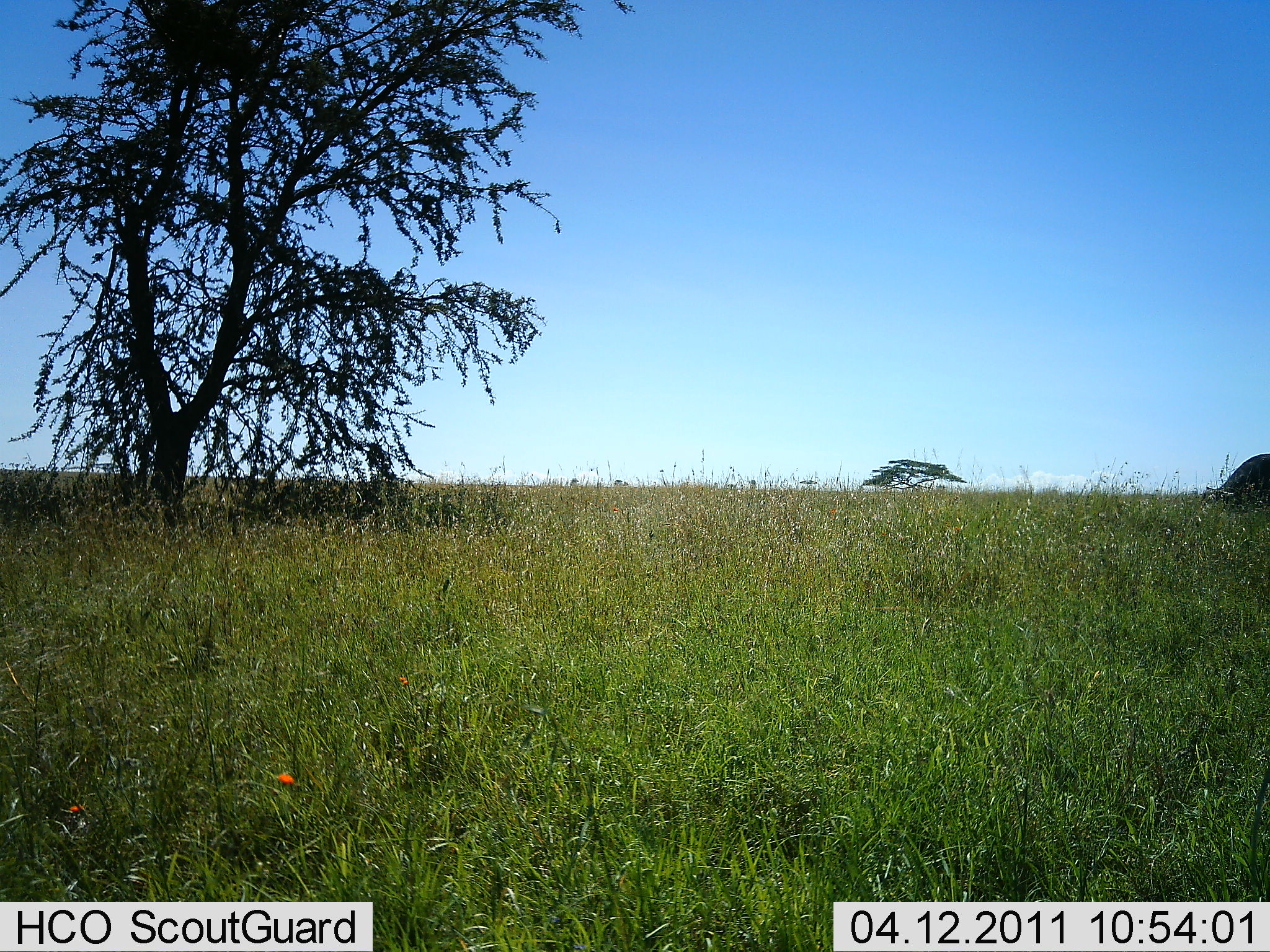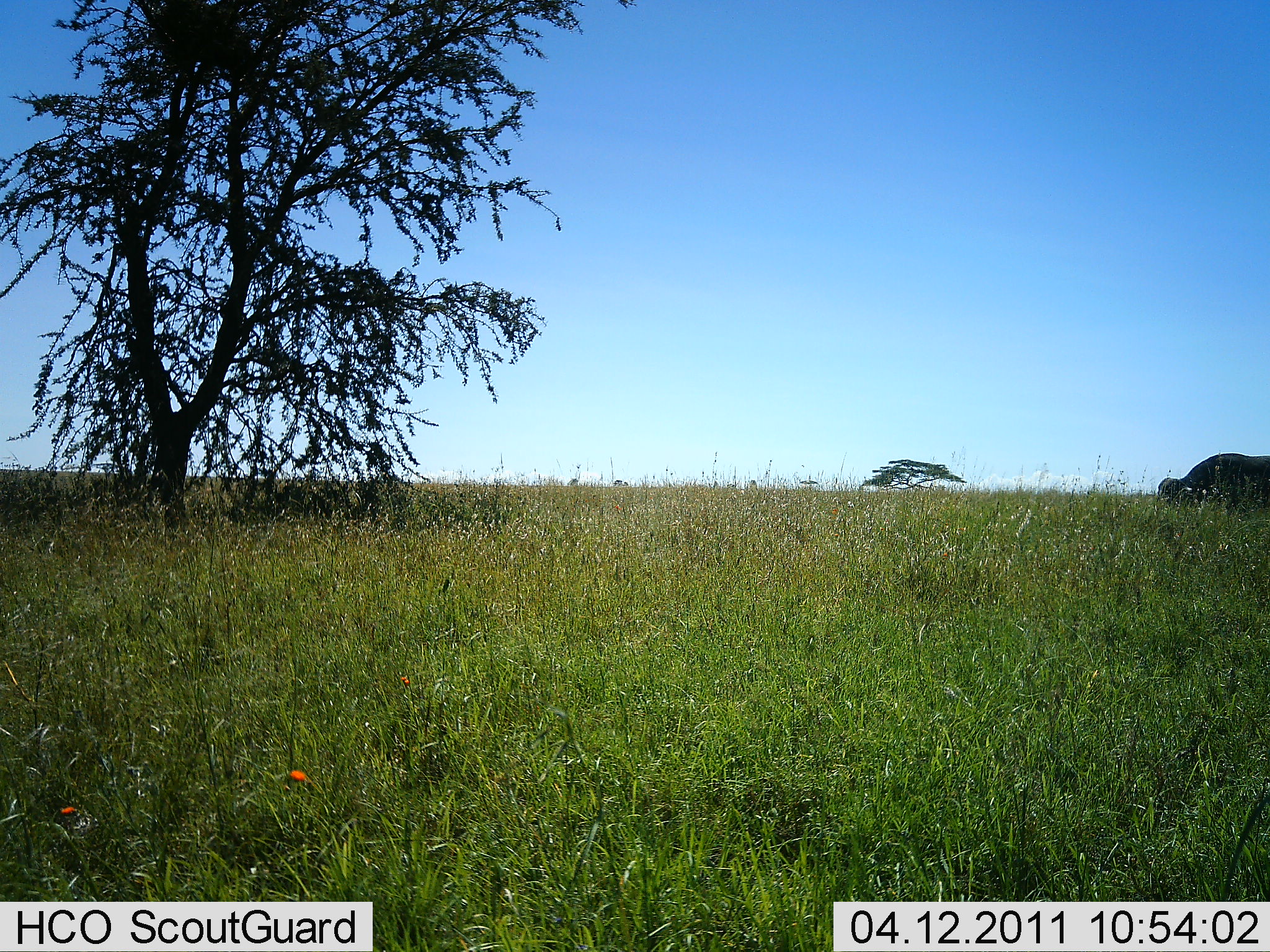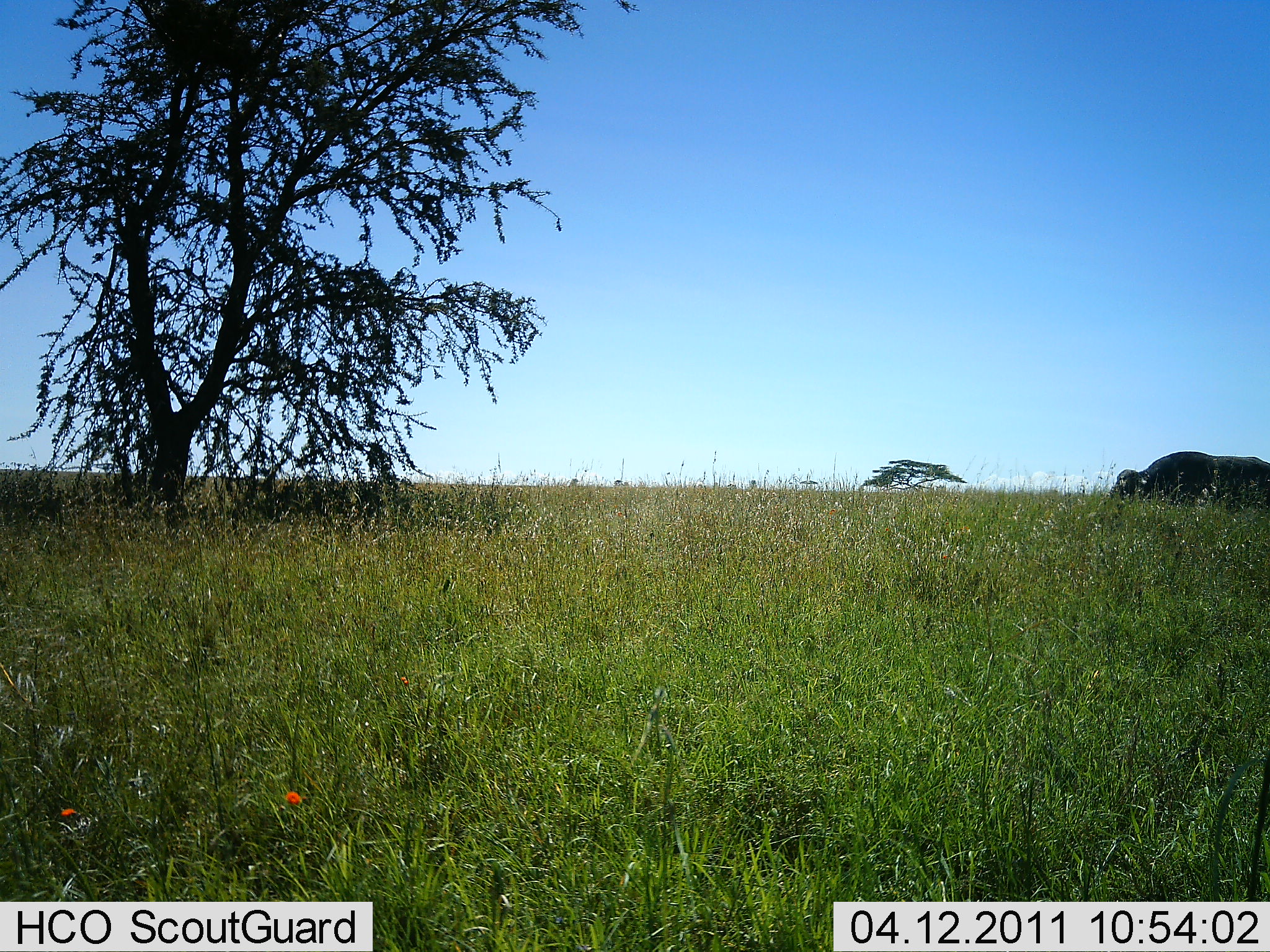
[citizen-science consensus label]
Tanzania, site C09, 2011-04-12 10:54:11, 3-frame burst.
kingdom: Animalia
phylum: Chordata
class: Mammalia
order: Artiodactyla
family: Bovidae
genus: Syncerus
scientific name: Syncerus caffer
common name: cape buffalo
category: buffalo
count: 1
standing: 6%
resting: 0%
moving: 75%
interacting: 0%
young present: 0%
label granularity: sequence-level